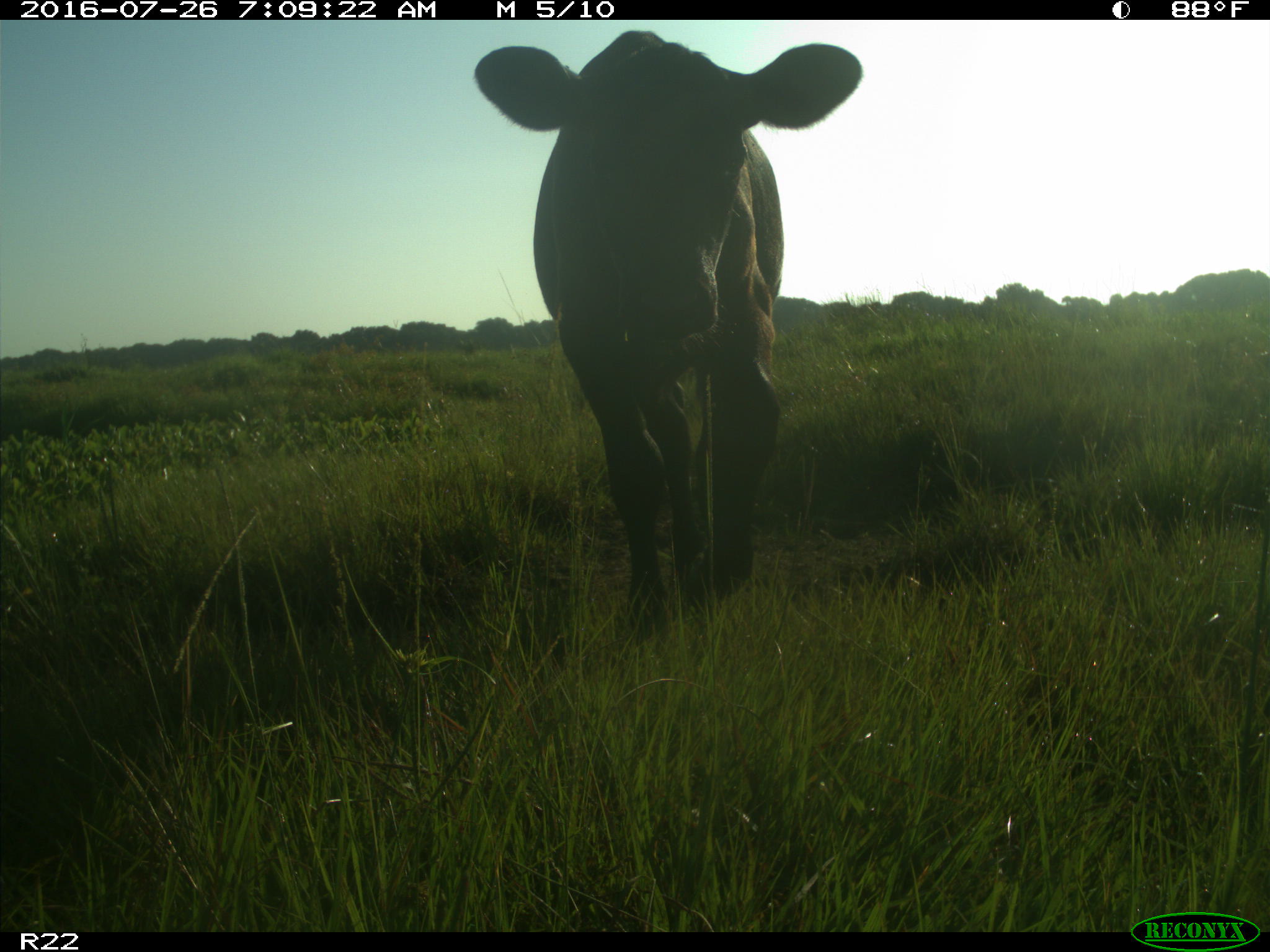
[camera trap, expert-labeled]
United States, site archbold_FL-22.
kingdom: Animalia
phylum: Chordata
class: Mammalia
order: Artiodactyla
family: Bovidae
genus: Bos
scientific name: Bos taurus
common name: domestic cow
Bos taurus (domestic cow).